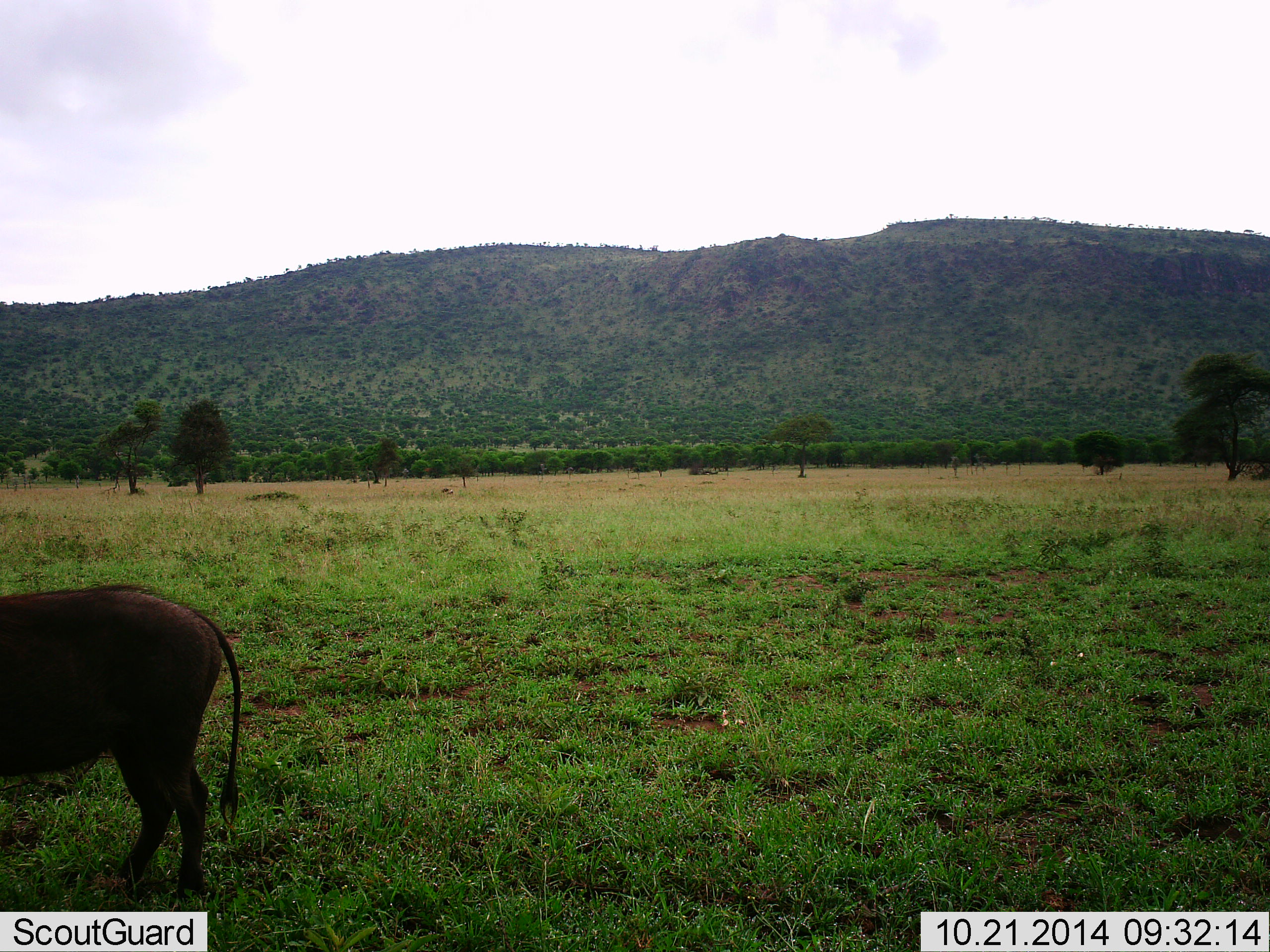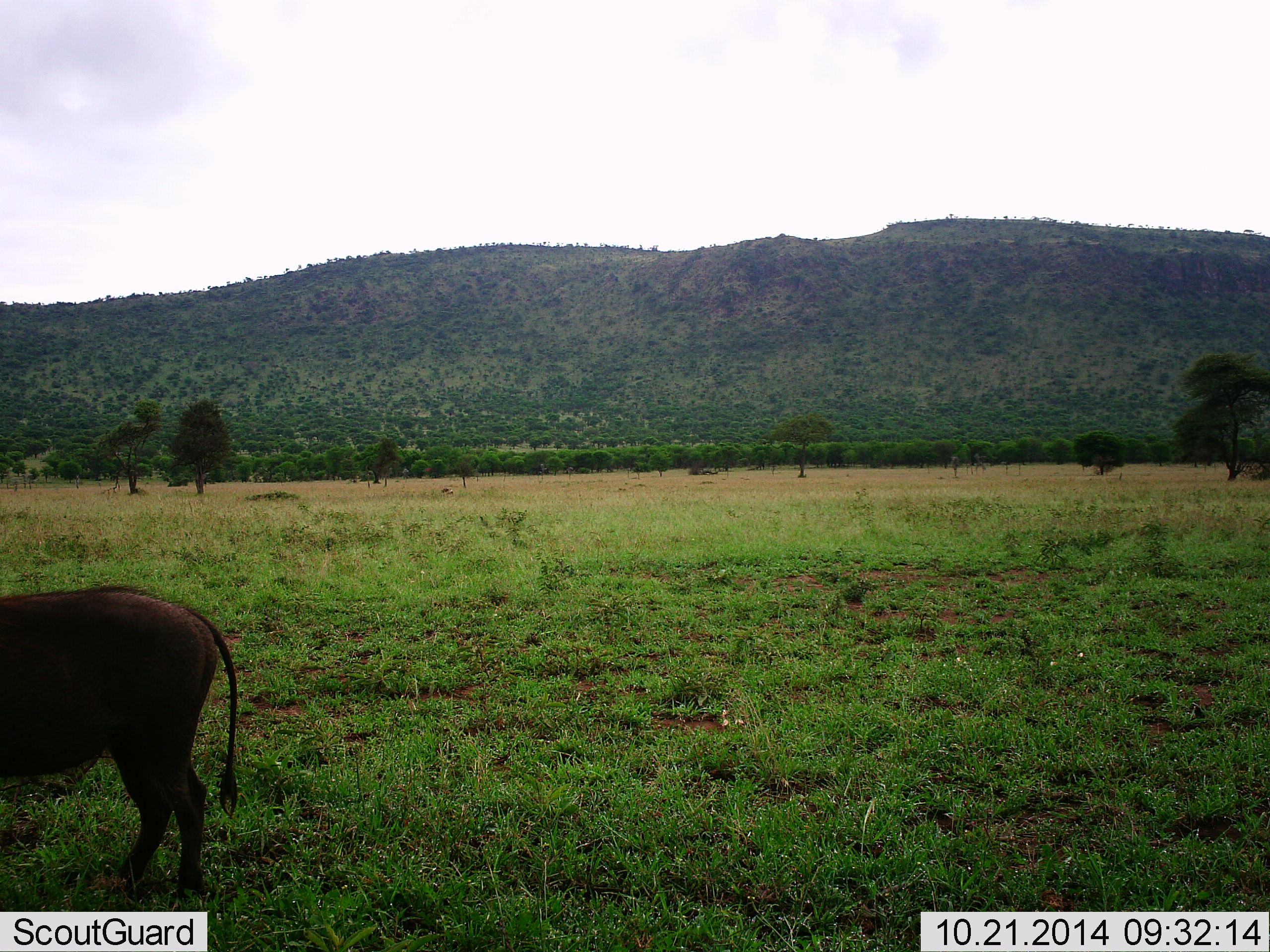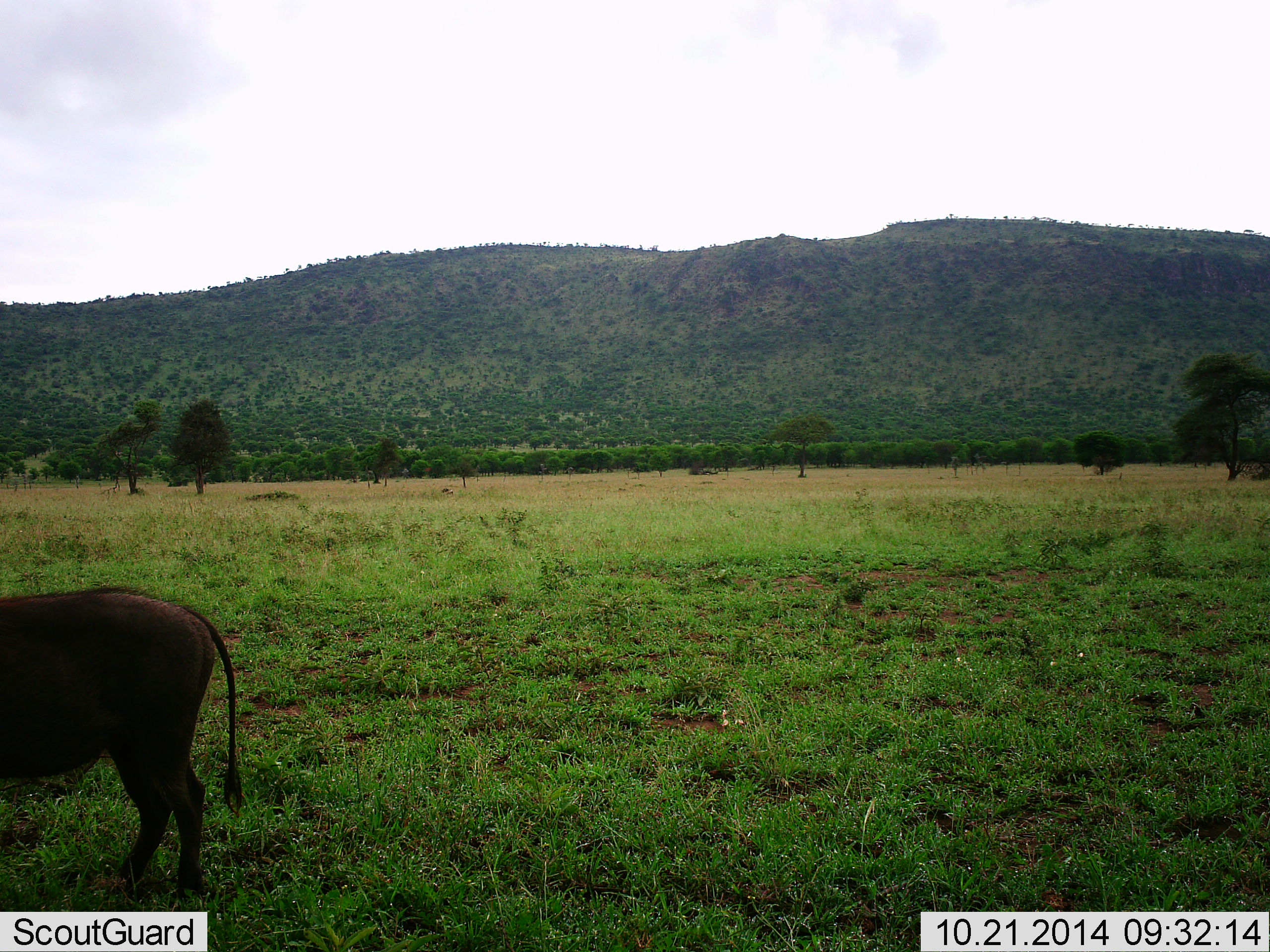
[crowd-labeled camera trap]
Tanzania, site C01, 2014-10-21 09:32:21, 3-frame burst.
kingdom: Animalia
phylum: Chordata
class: Mammalia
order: Artiodactyla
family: Suidae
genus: Phacochoerus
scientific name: Phacochoerus africanus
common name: warthog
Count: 1.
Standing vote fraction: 80%.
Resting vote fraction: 0%.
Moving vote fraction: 10%.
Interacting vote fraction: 0%.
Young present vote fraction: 0%.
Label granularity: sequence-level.